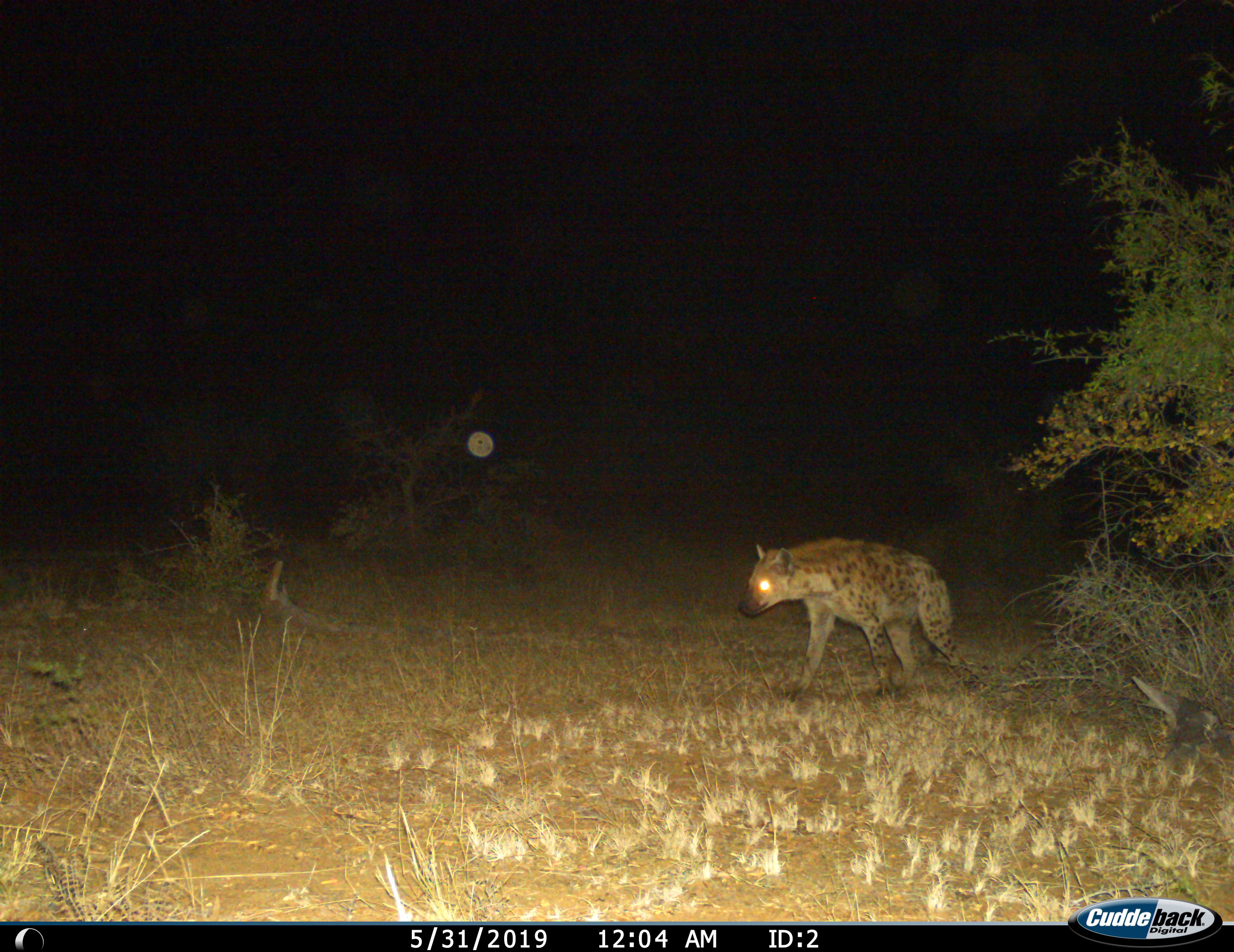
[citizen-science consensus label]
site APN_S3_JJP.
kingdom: Animalia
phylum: Chordata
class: Mammalia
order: Carnivora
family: Hyaenidae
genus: Crocuta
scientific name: Crocuta crocuta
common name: spotted hyena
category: hyenaspotted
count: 1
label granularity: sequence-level